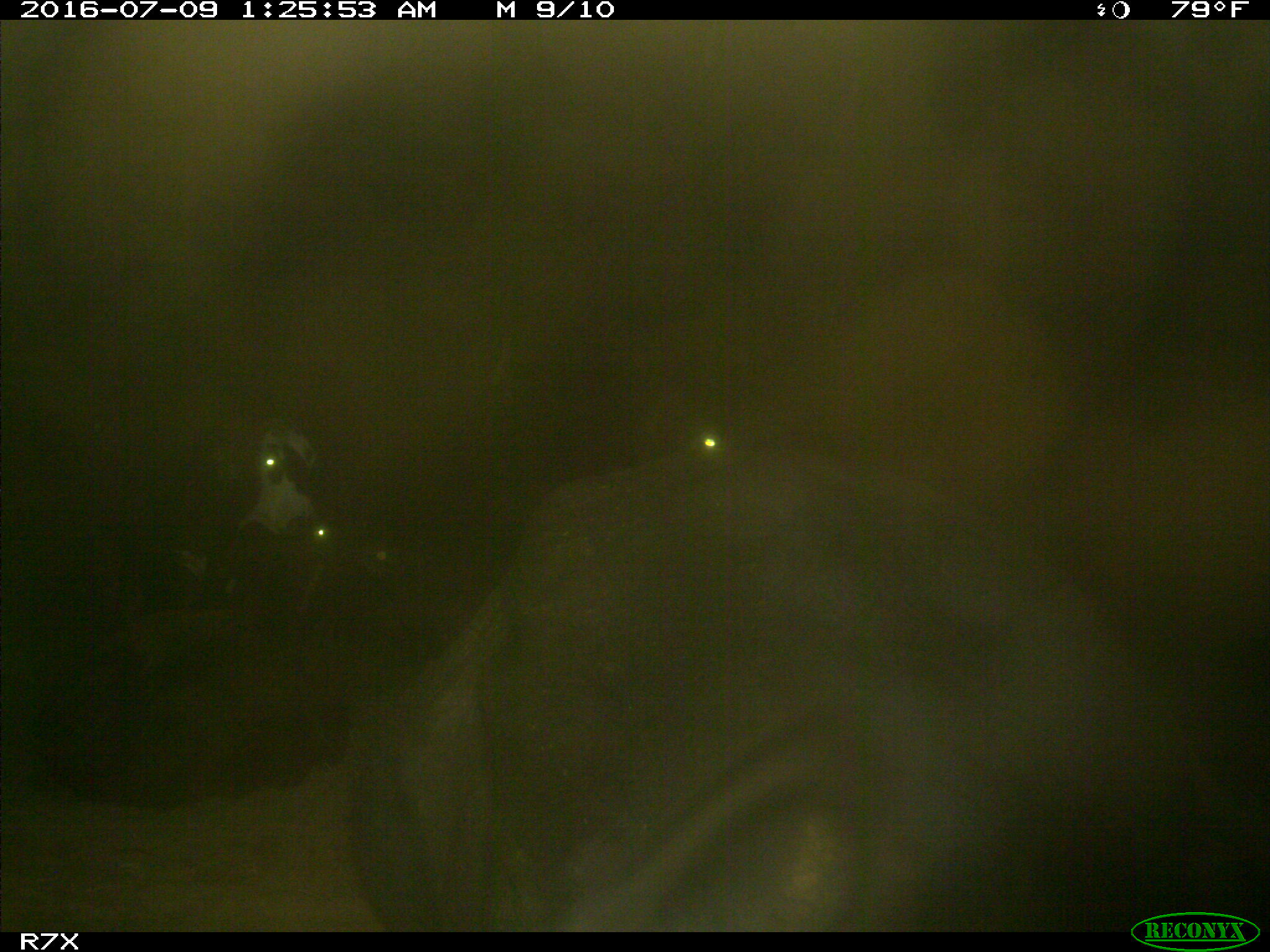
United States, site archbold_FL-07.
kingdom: Animalia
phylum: Chordata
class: Mammalia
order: Artiodactyla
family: Bovidae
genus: Bos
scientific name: Bos taurus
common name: domestic cow